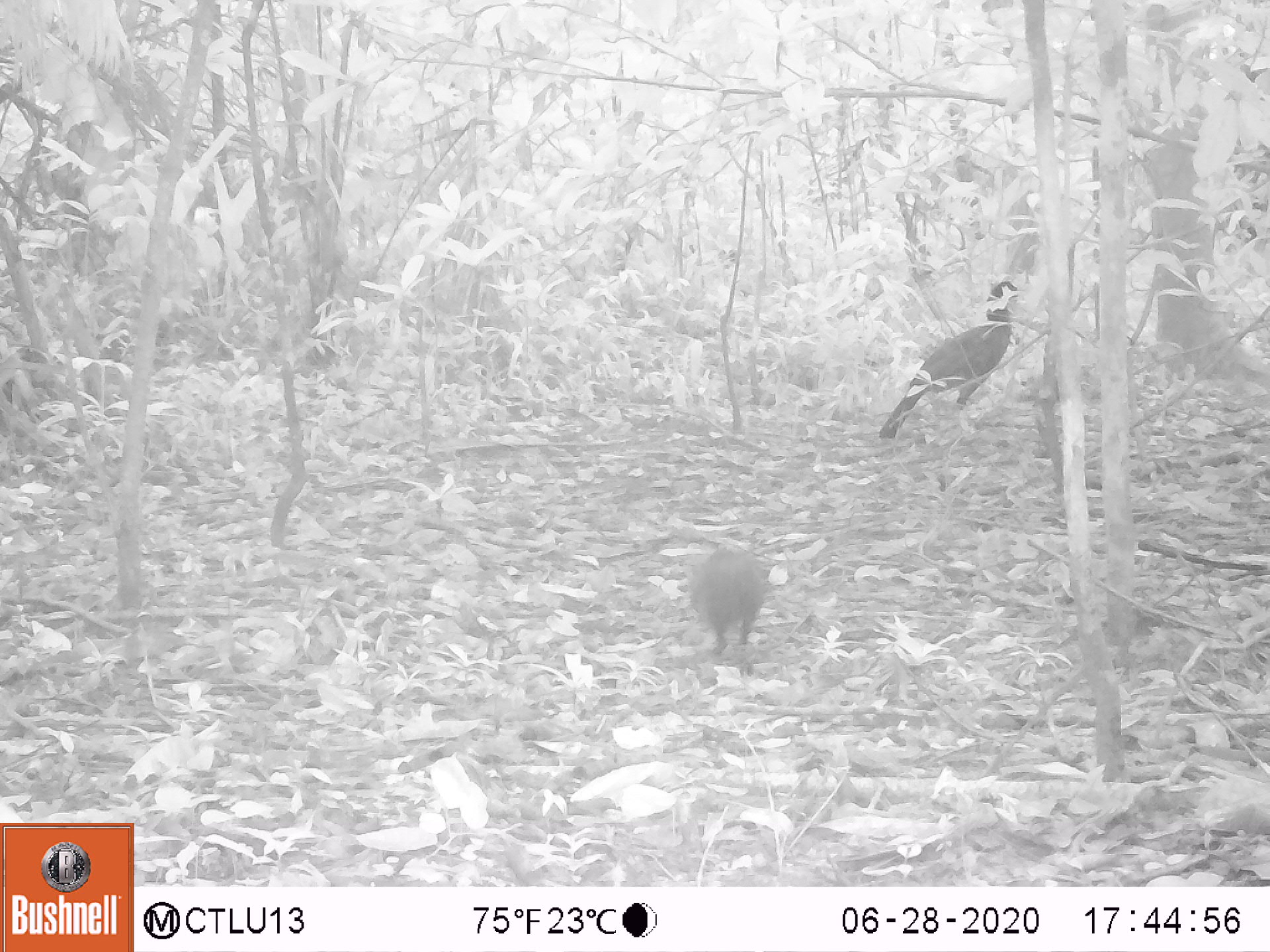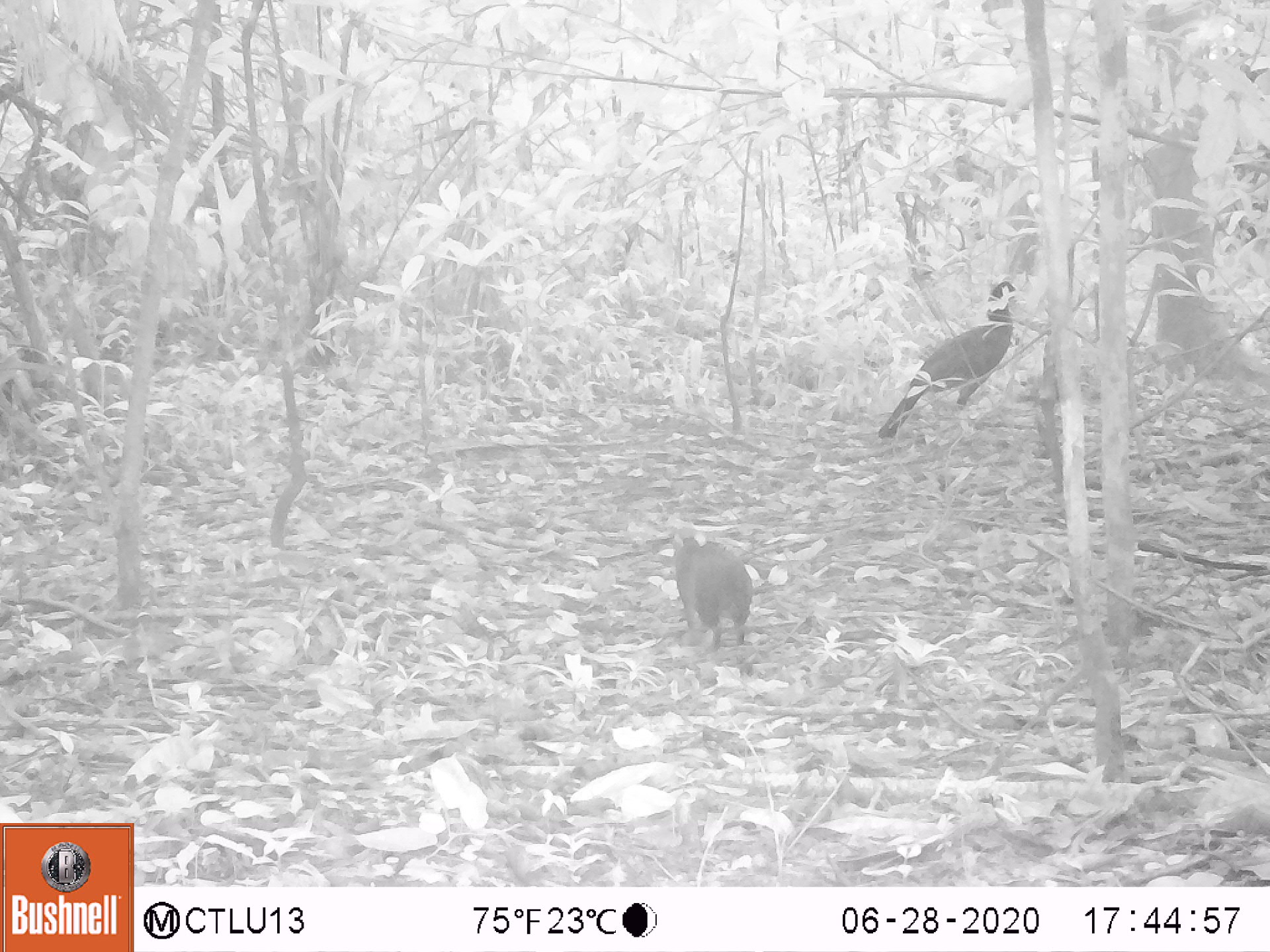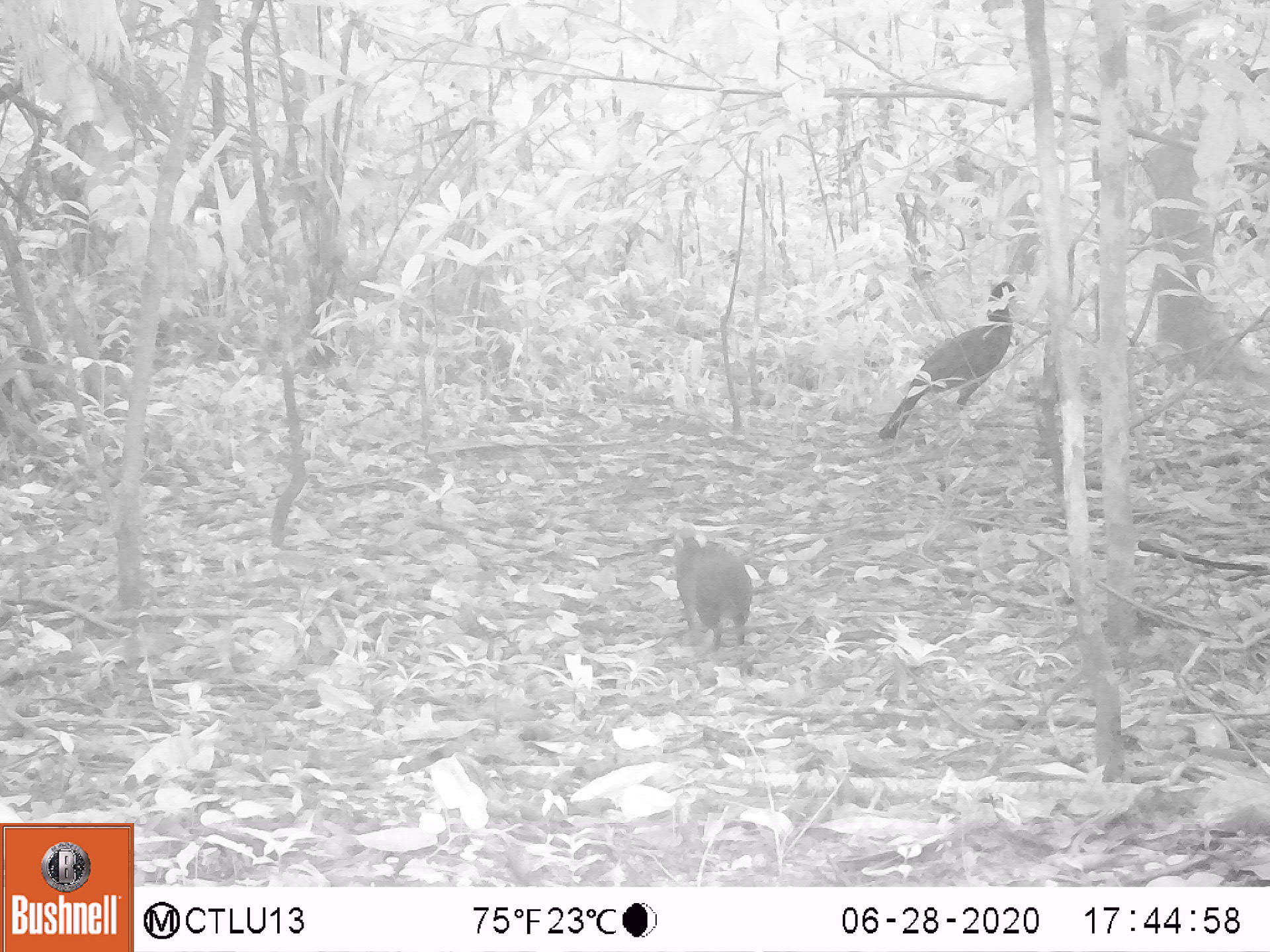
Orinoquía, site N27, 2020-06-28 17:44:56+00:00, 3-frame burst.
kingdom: Animalia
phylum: Chordata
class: Mammalia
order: Rodentia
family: Dasyproctidae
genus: Dasyprocta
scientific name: Dasyprocta fuliginosa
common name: black agouti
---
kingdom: Animalia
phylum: Chordata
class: Aves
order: Galliformes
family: Cracidae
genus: Mitu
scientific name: Mitu salvini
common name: salvin's currasow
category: salvins curassow